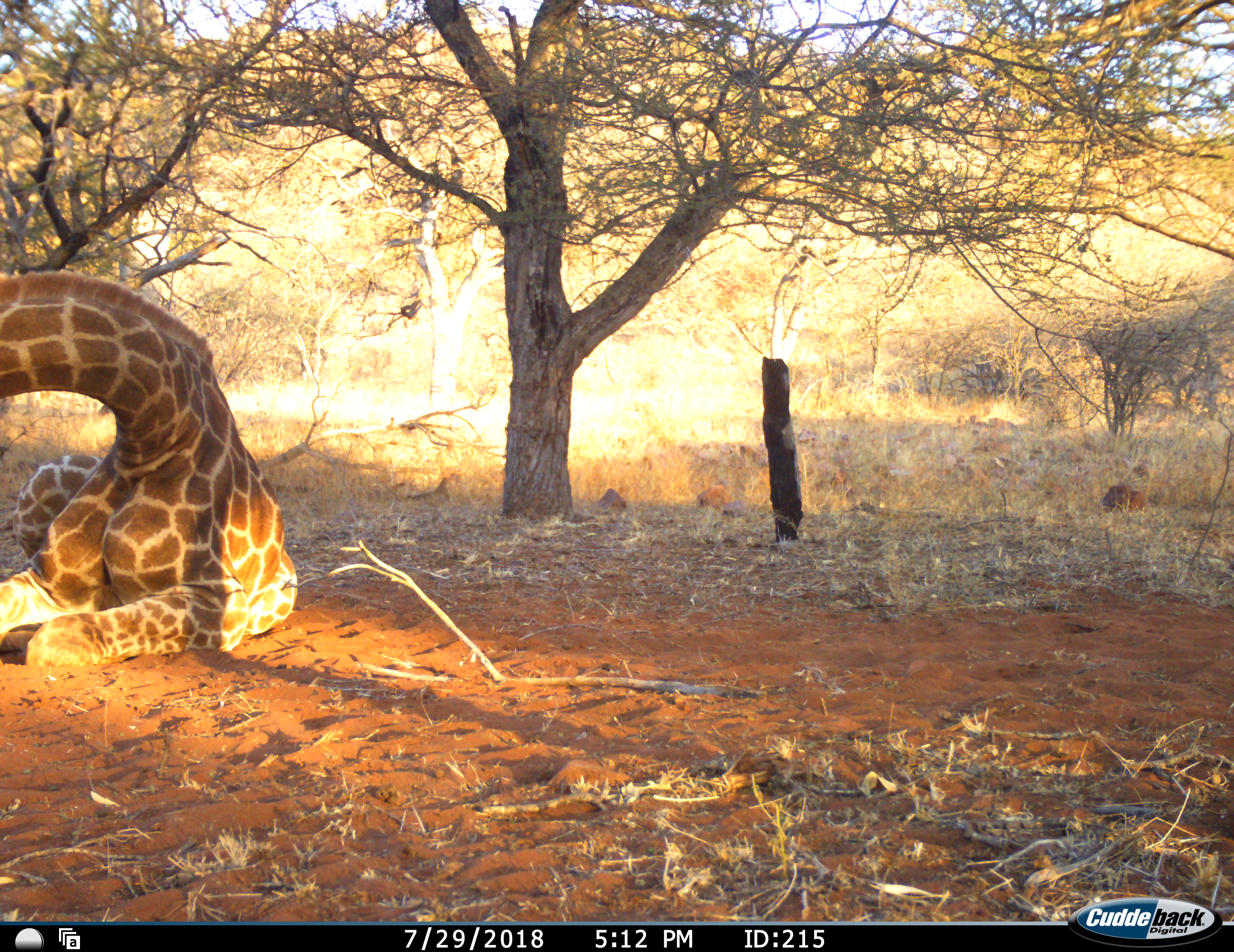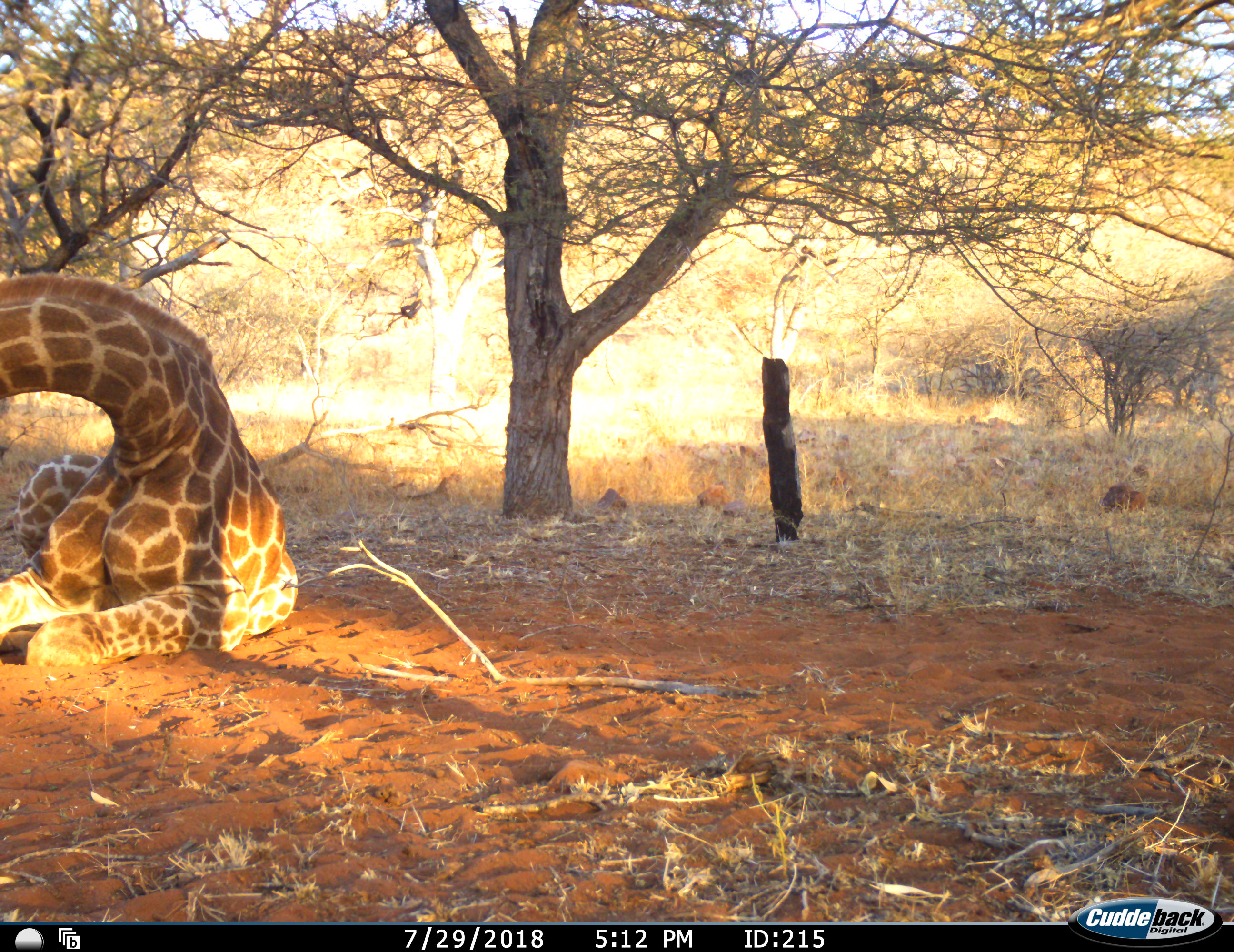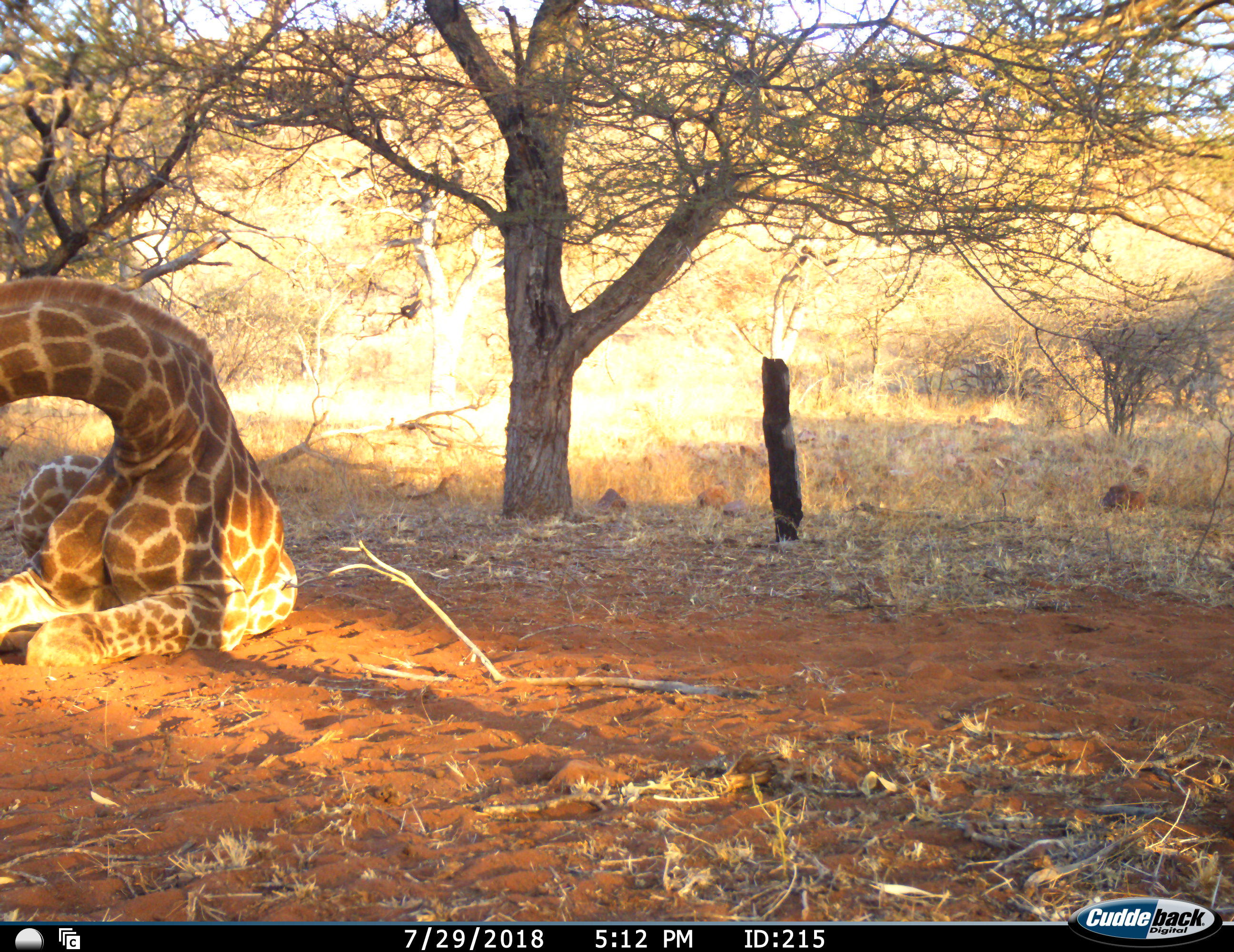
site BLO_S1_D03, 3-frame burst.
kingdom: Animalia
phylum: Chordata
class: Mammalia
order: Artiodactyla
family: Giraffidae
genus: Giraffa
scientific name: Giraffa camelopardalis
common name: giraffe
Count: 1.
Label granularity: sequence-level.